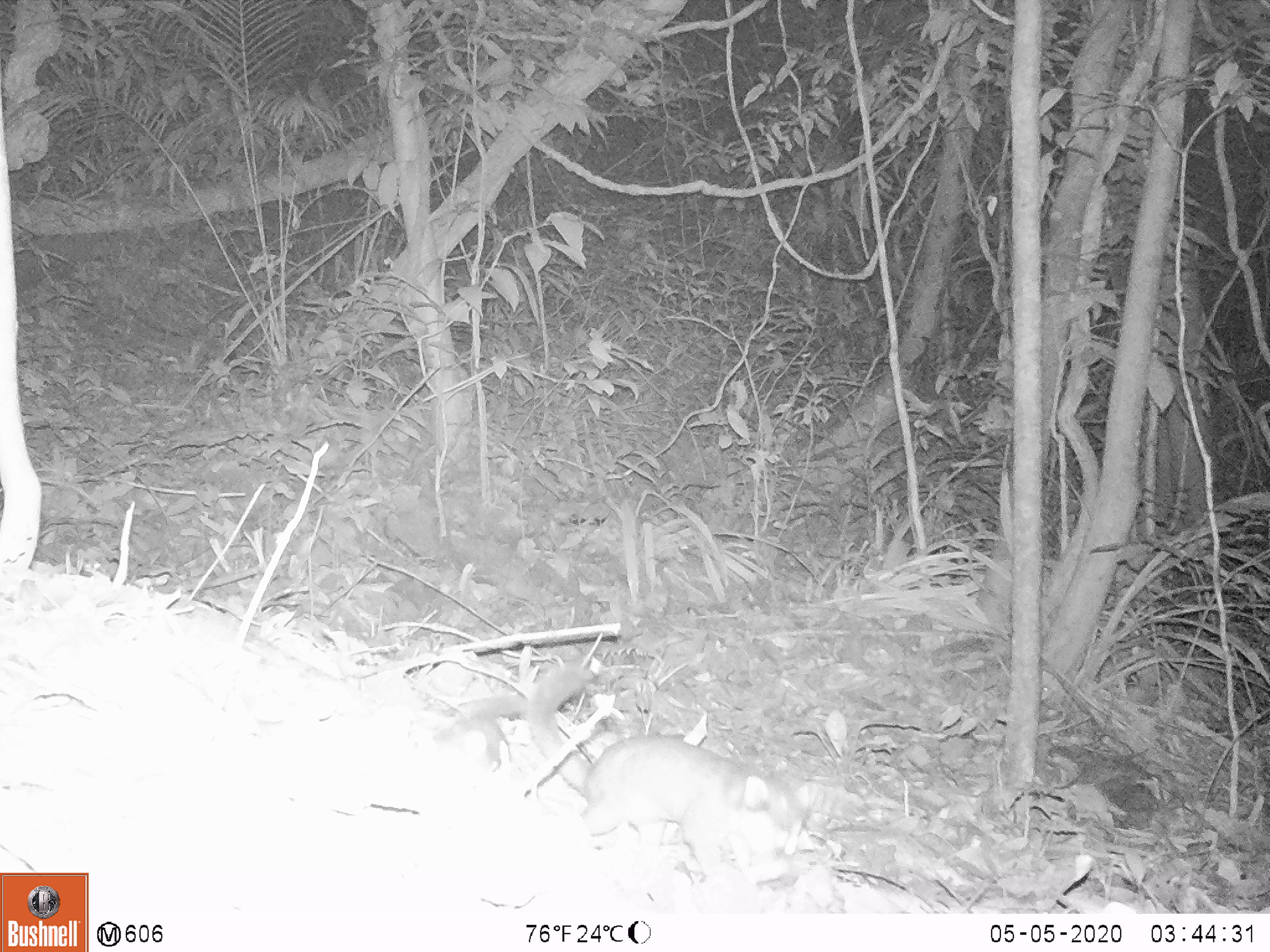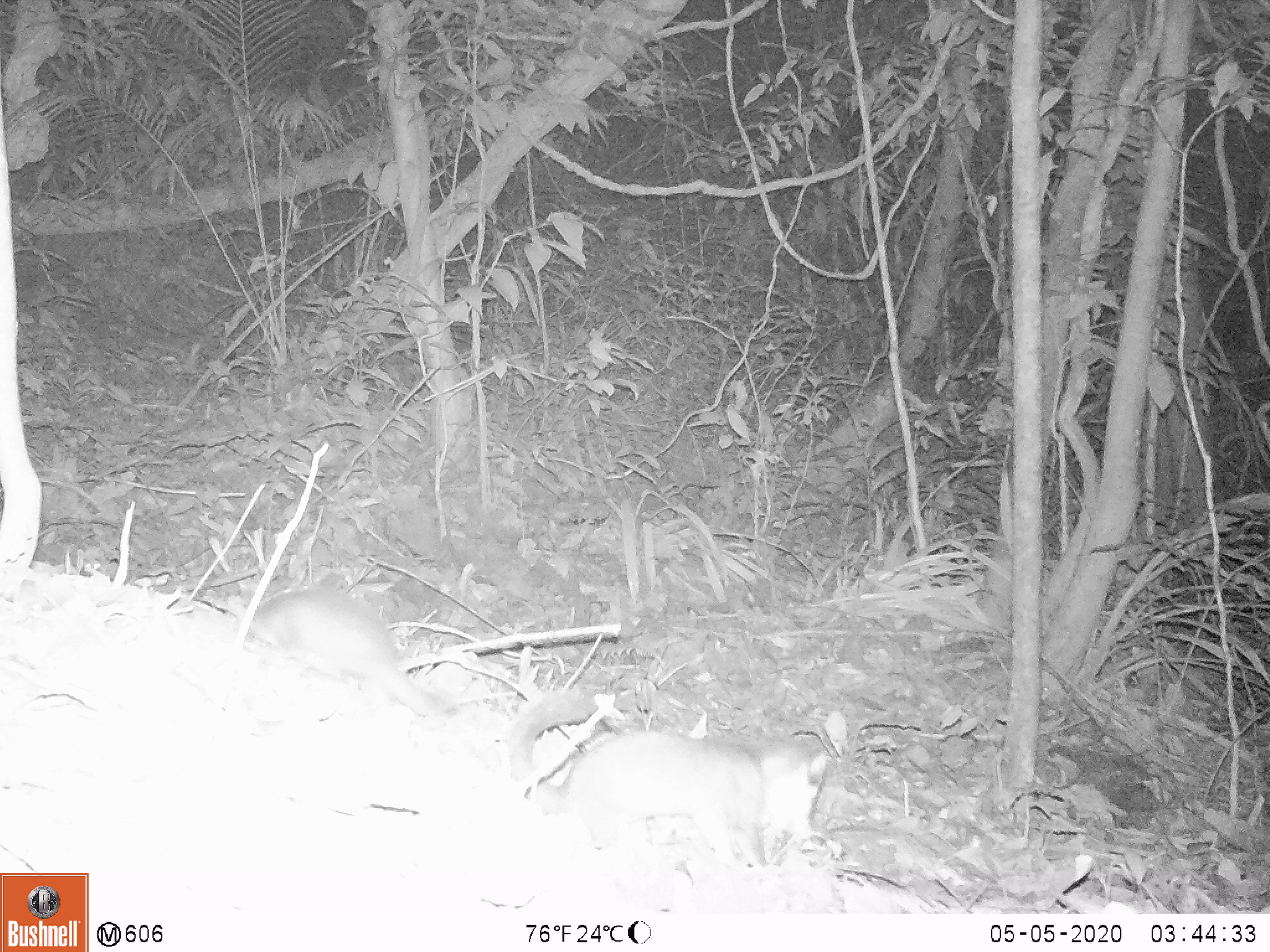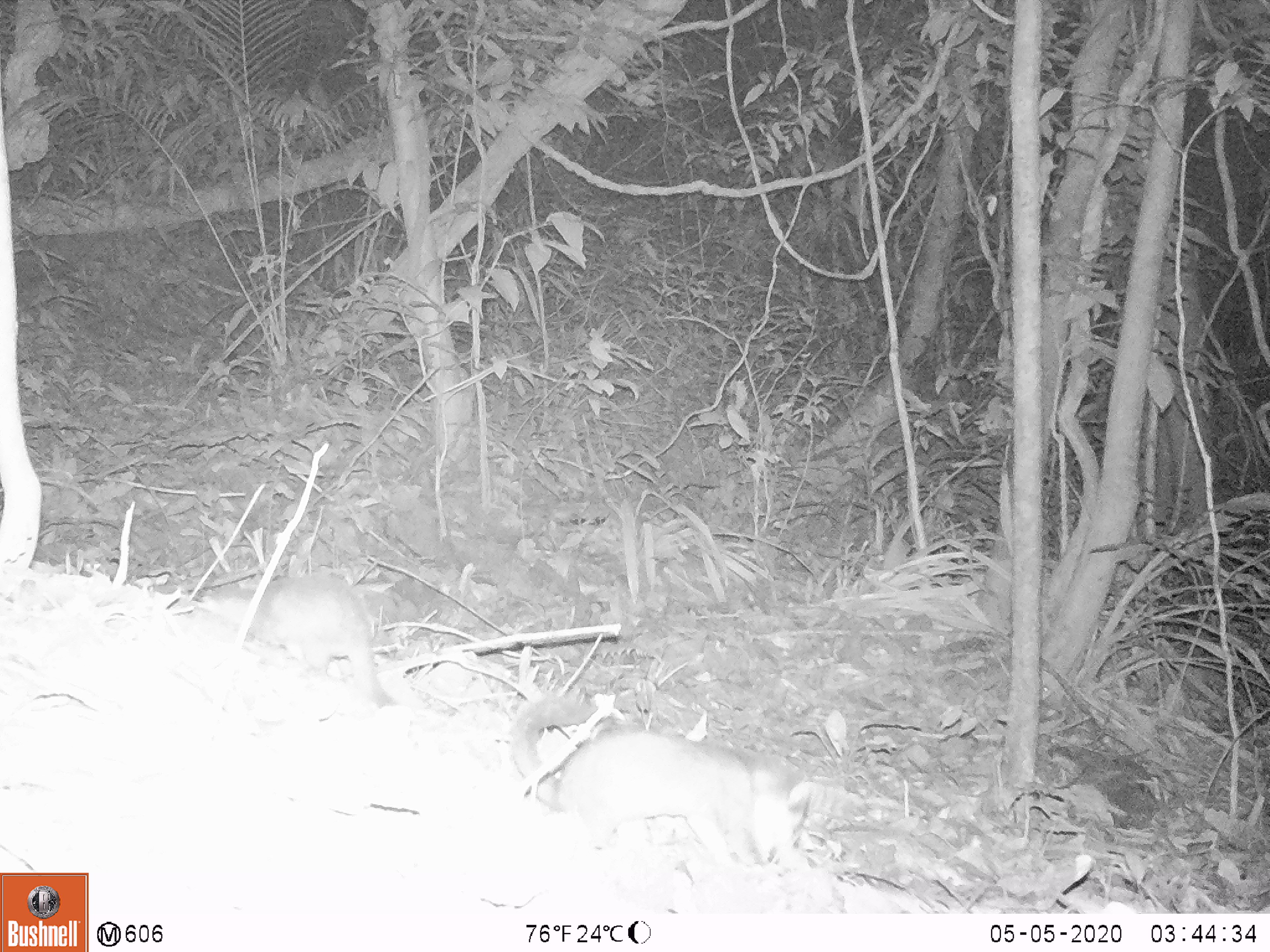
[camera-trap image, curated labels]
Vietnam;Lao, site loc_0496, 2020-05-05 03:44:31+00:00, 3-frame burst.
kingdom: Animalia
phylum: Chordata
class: Mammalia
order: Carnivora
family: Mustelidae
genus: Melogale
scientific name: Melogale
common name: ferret badger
Ferret badger (Melogale). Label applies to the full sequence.